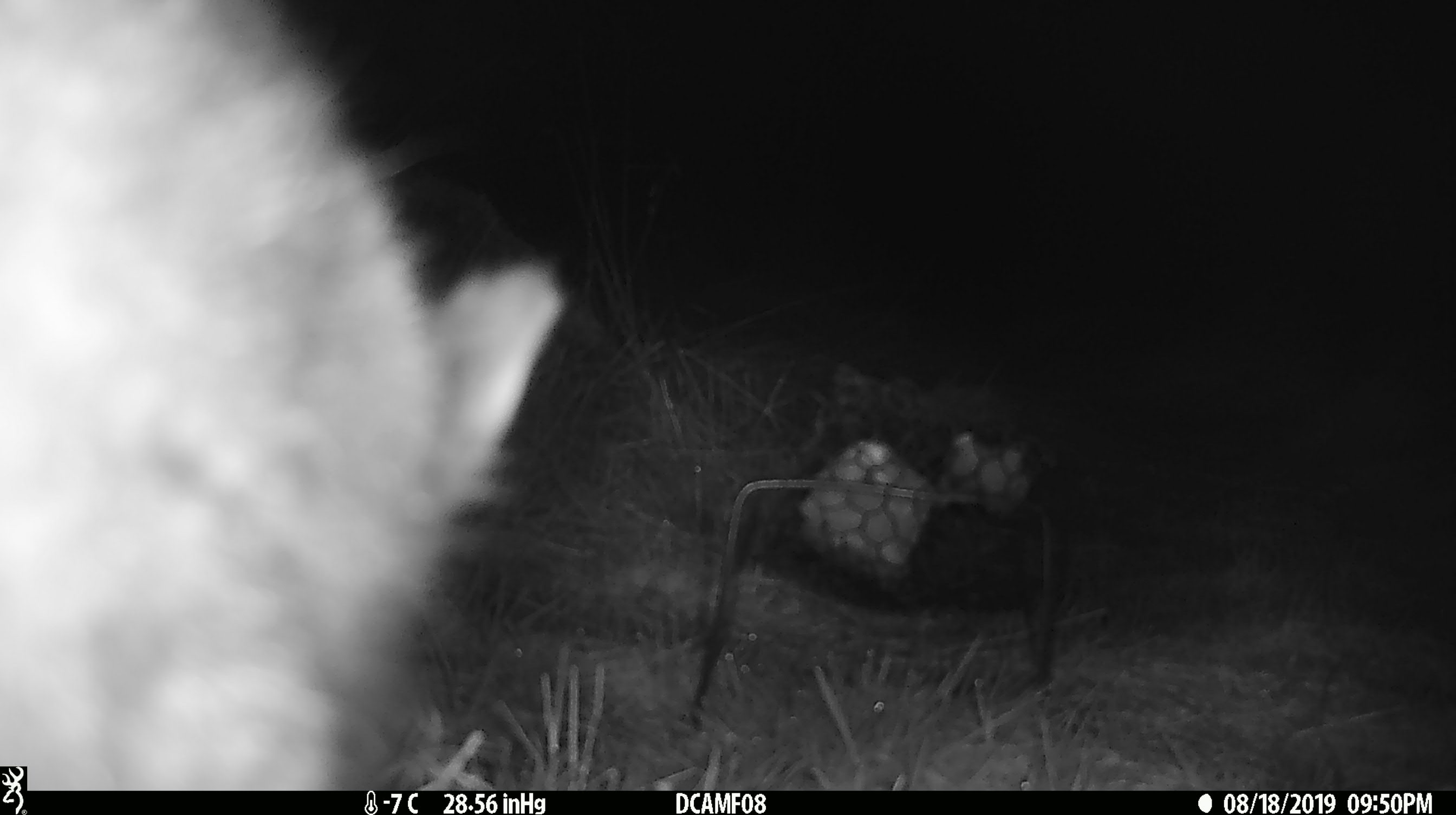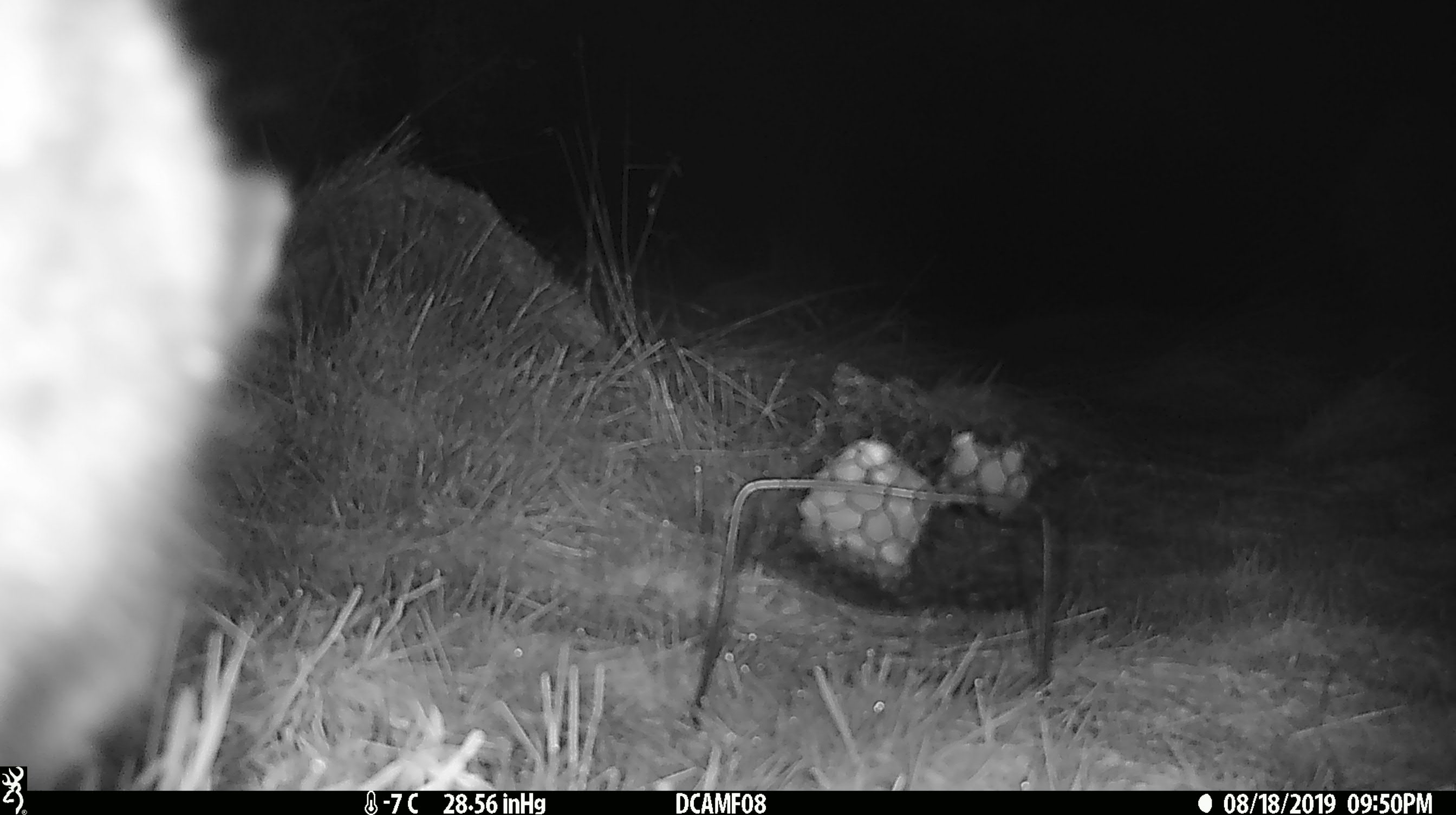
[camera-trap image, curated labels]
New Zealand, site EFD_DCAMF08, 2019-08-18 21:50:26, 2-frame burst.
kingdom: Animalia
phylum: Chordata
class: Mammalia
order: Diprotodontia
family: Phalangeridae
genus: Trichosurus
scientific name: Trichosurus vulpecula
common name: common brushtail possum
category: possum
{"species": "possum (common brushtail possum) (Trichosurus vulpecula)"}